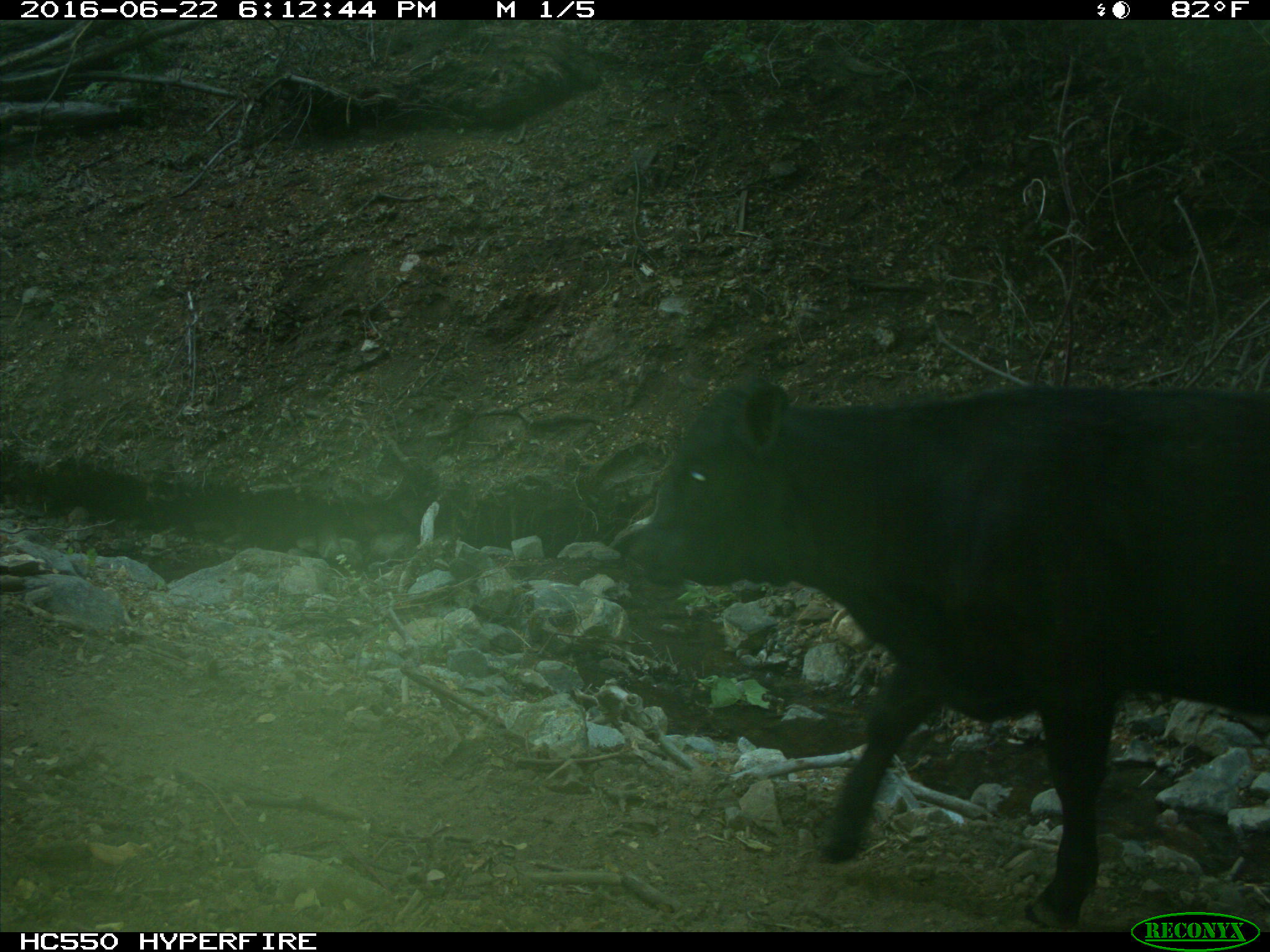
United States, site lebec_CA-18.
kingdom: Animalia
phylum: Chordata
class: Mammalia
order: Artiodactyla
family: Bovidae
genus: Bos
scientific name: Bos taurus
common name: domestic cow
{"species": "Bos taurus (domestic cow)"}